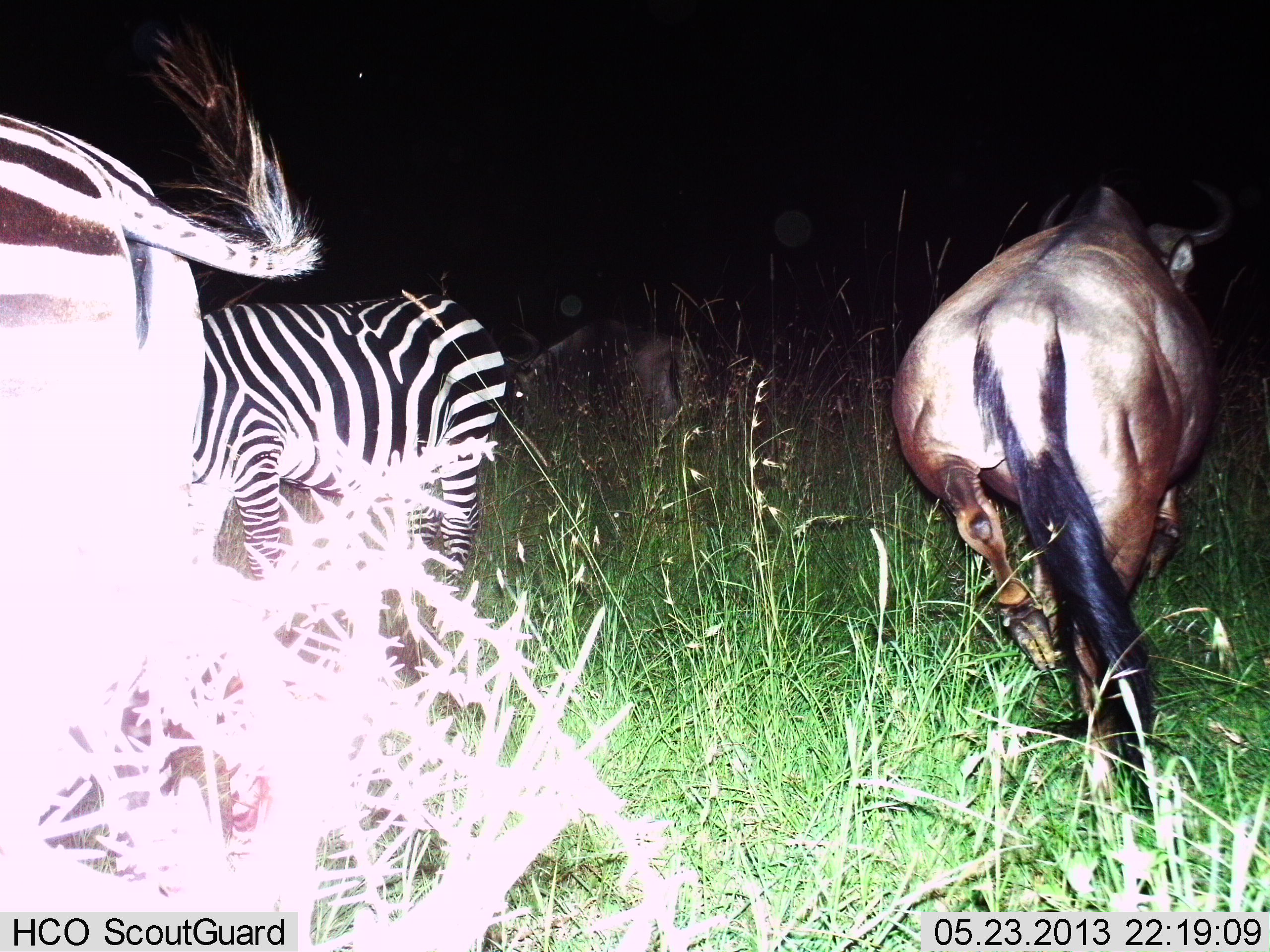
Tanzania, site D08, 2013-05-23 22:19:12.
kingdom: Animalia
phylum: Chordata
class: Mammalia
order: Artiodactyla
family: Bovidae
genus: Connochaetes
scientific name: Connochaetes taurinus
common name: blue wildebeest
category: wildebeest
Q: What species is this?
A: Wildebeest (blue wildebeest) (Connochaetes taurinus).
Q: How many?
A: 2.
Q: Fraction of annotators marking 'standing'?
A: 27%.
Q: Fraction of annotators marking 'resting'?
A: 0%.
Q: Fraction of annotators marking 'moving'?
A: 64%.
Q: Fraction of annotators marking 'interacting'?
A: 0%.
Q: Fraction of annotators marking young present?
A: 0%.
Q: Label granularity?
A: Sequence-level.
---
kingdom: Animalia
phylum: Chordata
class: Mammalia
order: Perissodactyla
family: Equidae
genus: Equus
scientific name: Equus quagga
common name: plains zebra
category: zebra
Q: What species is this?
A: Zebra (plains zebra) (Equus quagga).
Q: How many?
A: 2.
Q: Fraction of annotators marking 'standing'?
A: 73%.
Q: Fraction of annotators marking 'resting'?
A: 0%.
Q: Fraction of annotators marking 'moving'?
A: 0%.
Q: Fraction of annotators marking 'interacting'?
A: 0%.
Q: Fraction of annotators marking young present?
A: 0%.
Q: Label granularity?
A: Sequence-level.